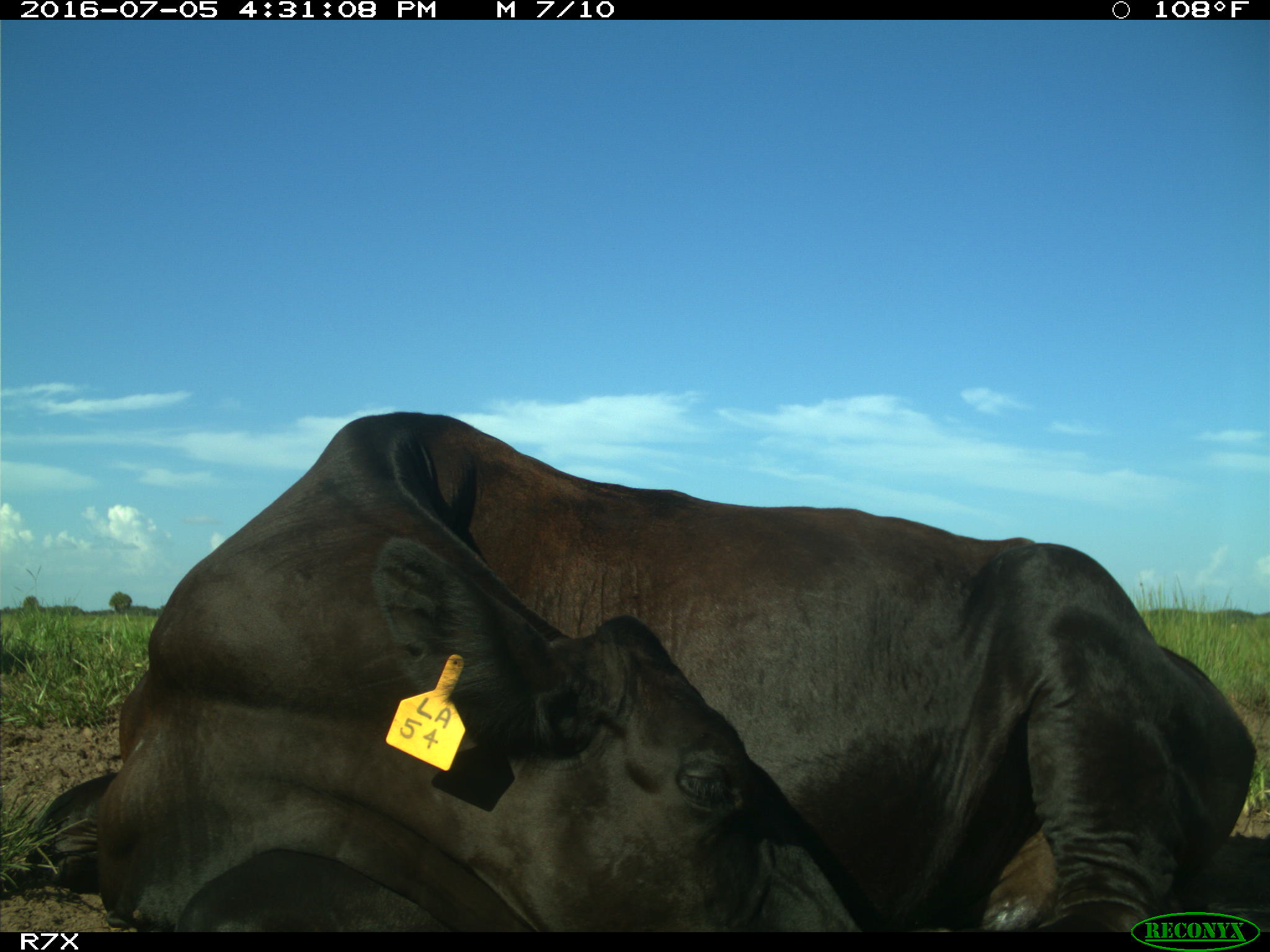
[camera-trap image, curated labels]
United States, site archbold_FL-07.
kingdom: Animalia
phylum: Chordata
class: Mammalia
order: Artiodactyla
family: Bovidae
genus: Bos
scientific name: Bos taurus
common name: domestic cow